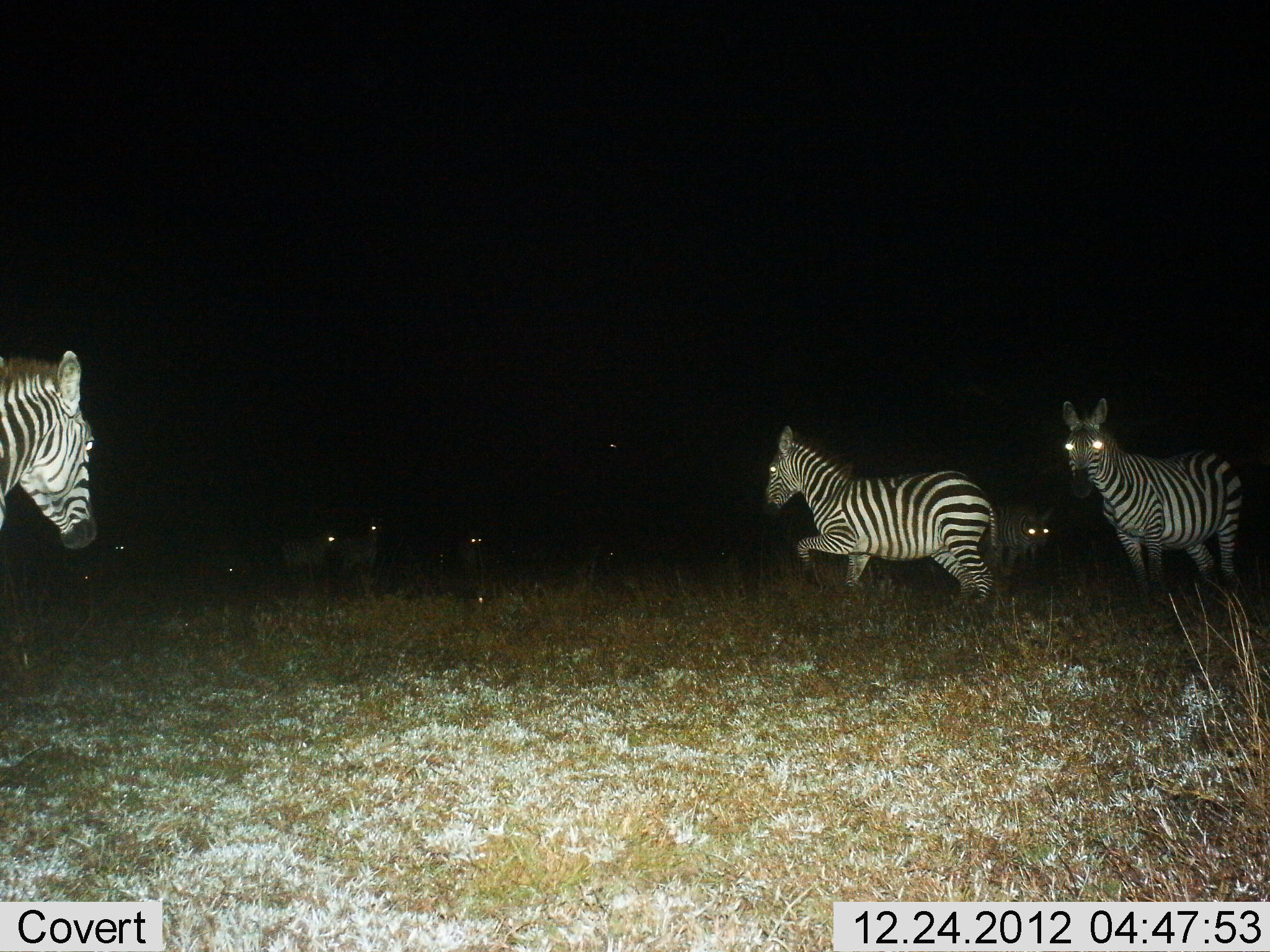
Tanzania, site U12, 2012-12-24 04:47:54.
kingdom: Animalia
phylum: Chordata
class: Mammalia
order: Perissodactyla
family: Equidae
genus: Equus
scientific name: Equus quagga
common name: plains zebra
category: zebra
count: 8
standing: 100%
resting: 0%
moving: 70%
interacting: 0%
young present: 0%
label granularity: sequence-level